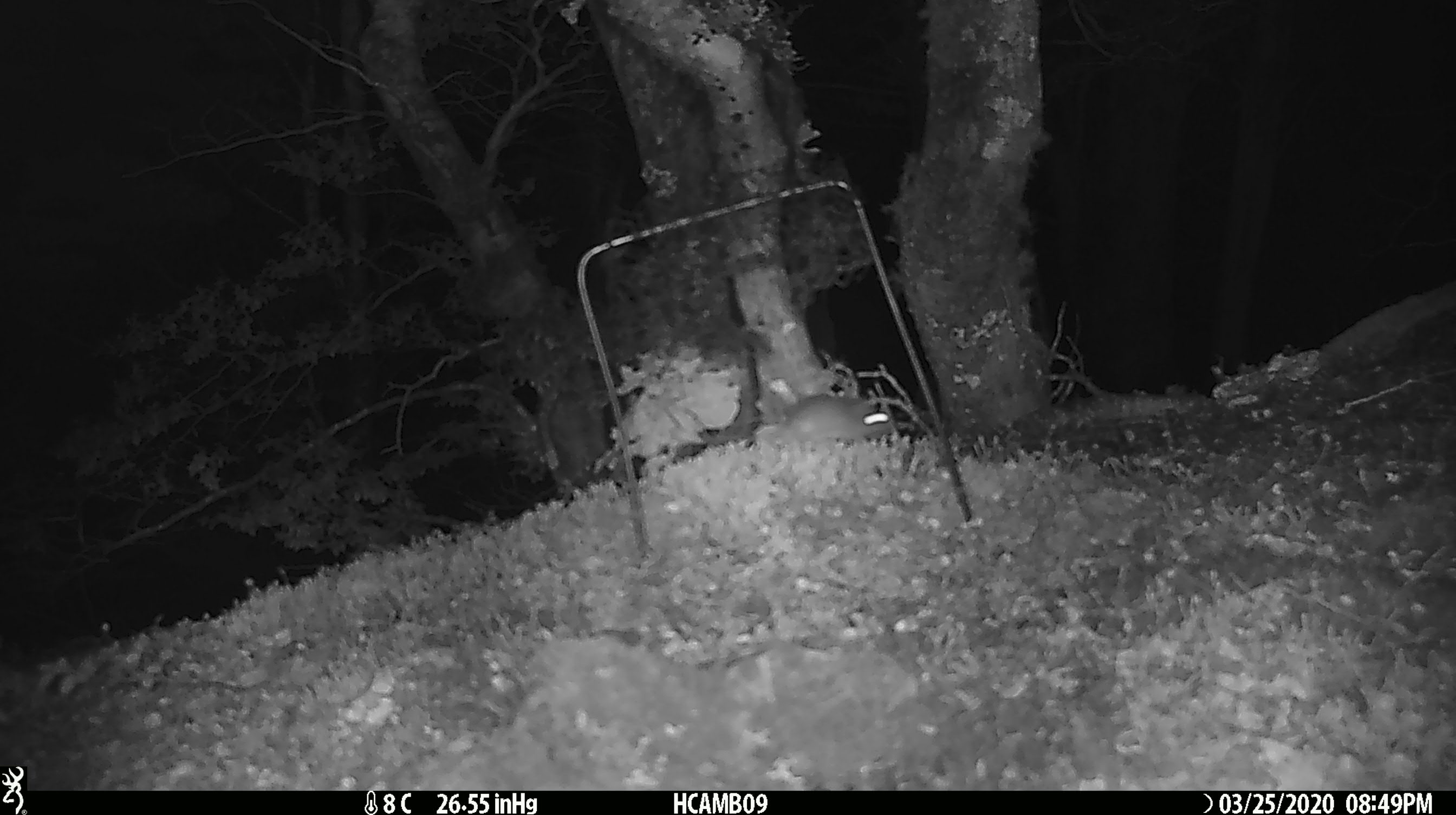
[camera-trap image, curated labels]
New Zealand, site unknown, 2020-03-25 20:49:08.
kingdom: Animalia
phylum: Chordata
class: Mammalia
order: Rodentia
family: Muridae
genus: Mus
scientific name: Mus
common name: mouse